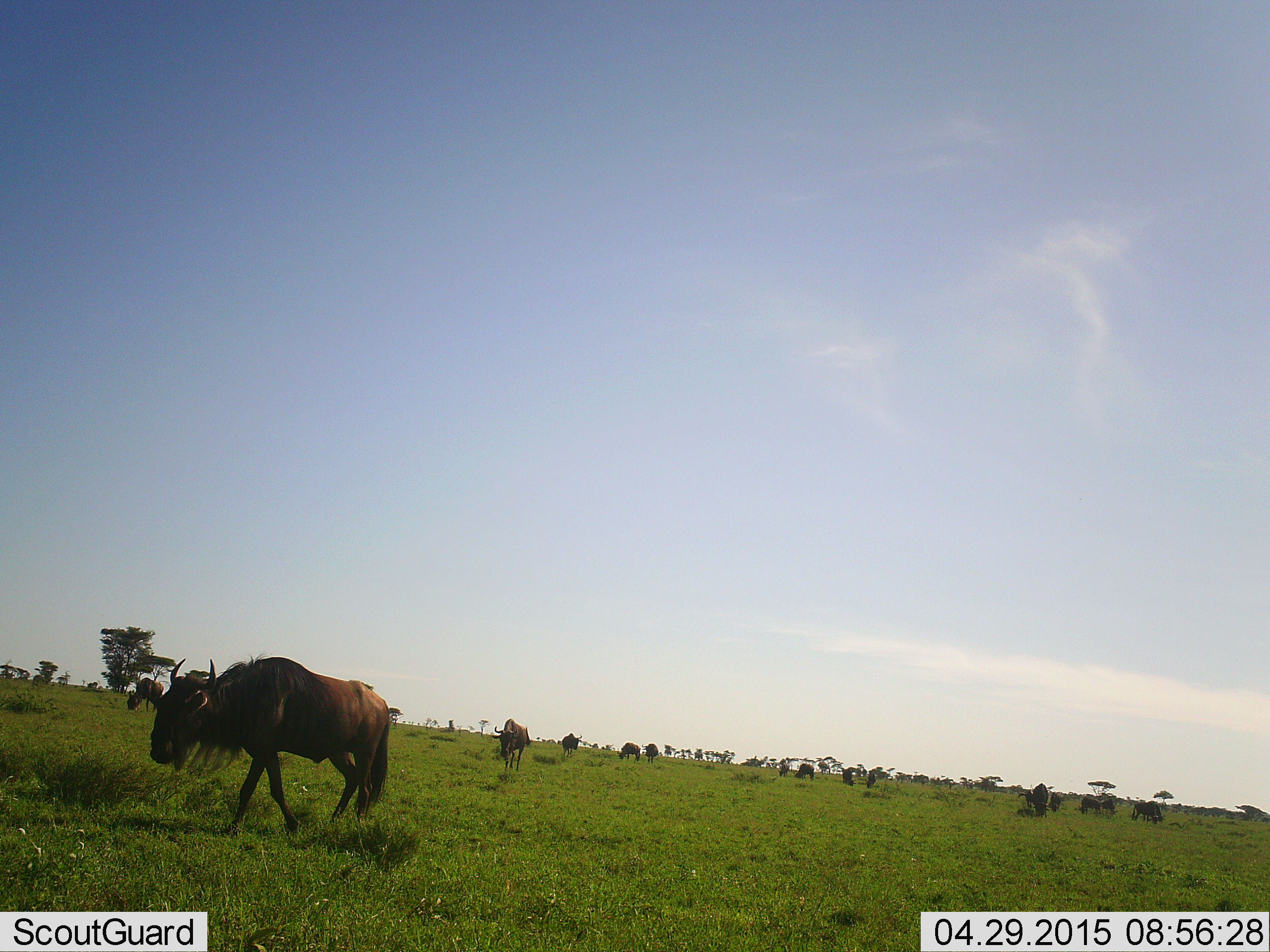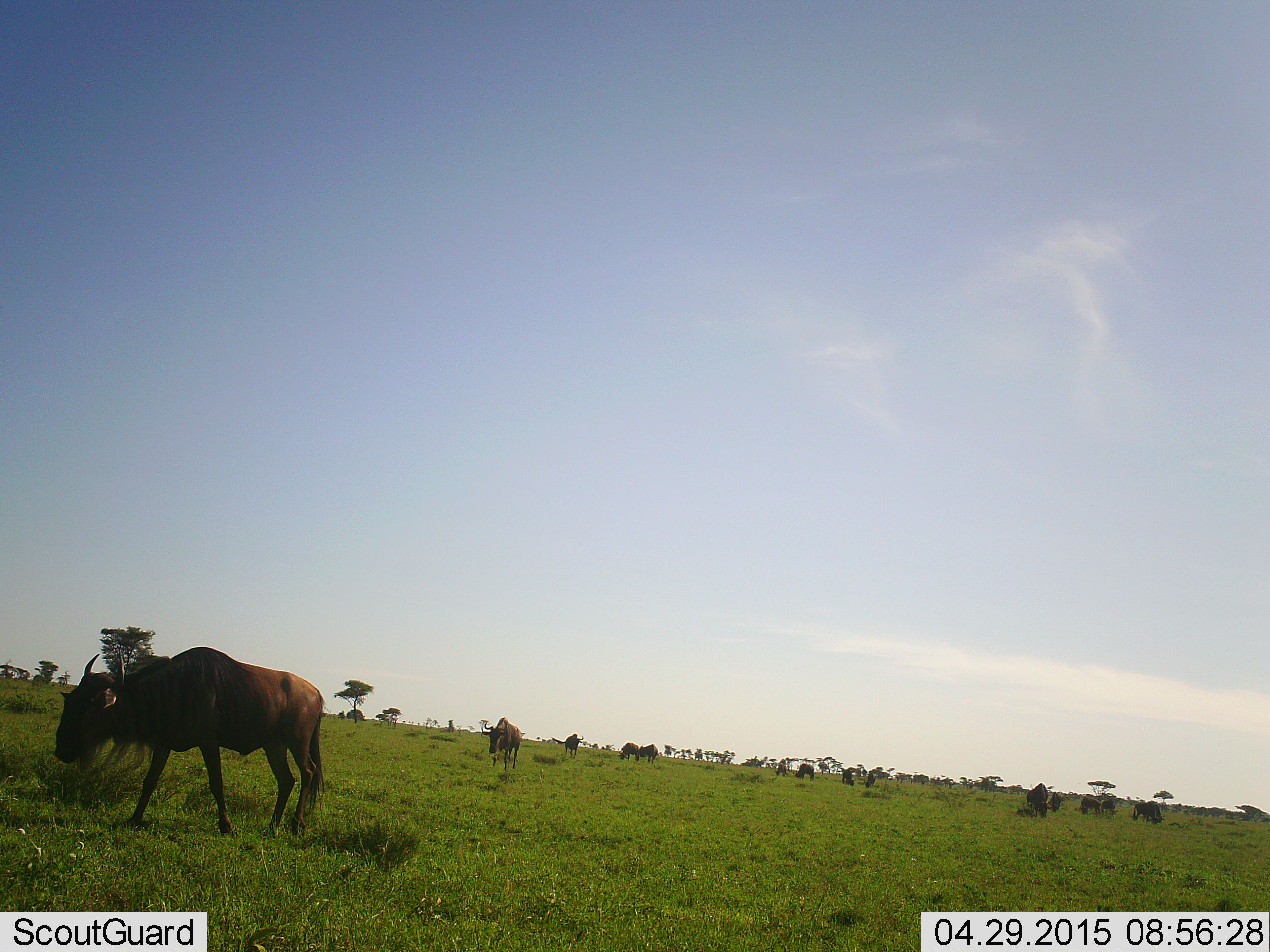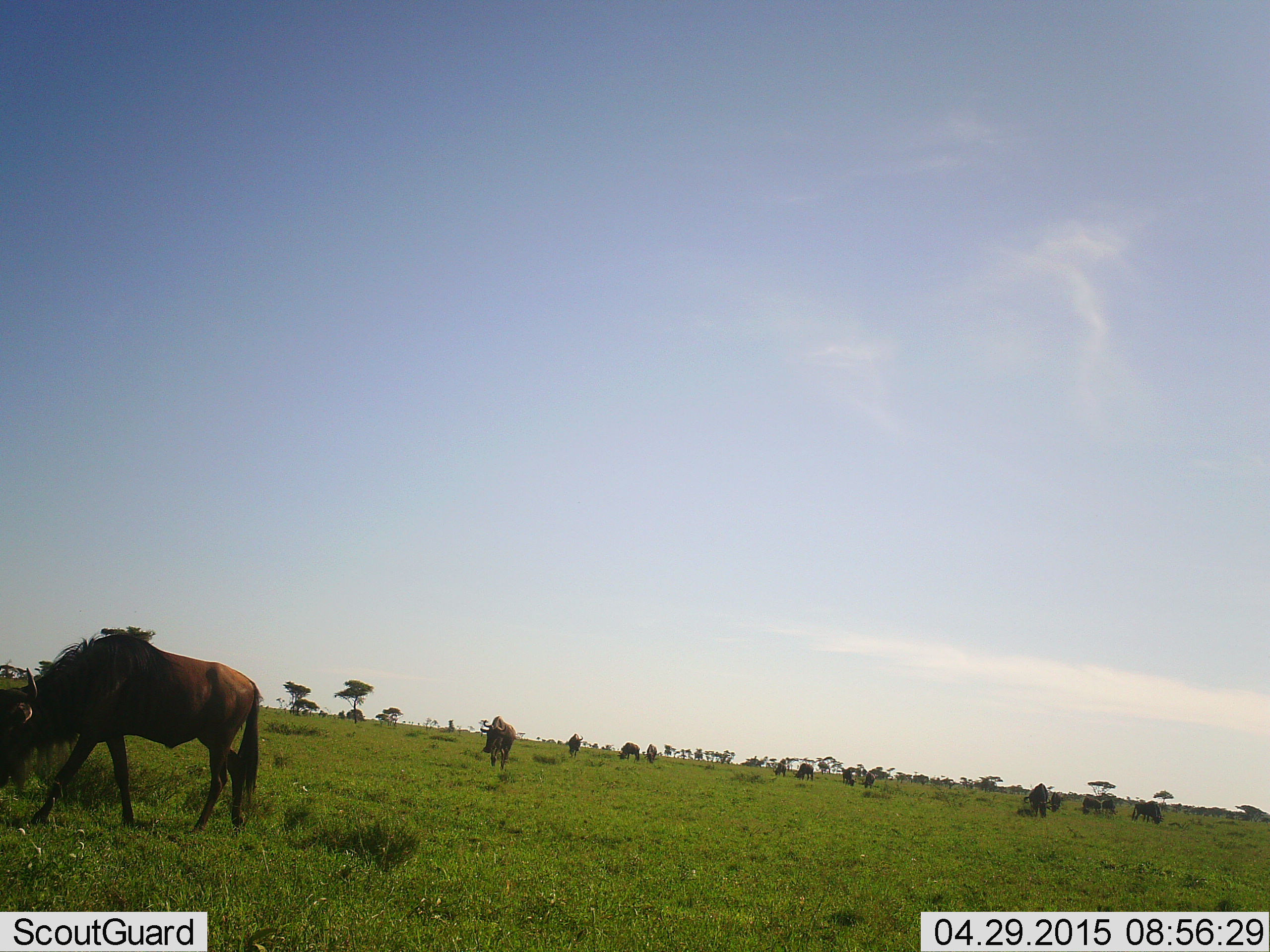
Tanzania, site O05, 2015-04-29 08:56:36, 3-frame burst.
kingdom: Animalia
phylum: Chordata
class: Mammalia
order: Artiodactyla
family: Bovidae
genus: Connochaetes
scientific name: Connochaetes taurinus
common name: blue wildebeest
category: wildebeest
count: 11-50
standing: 40%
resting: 20%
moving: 70%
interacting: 10%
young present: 0%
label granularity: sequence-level